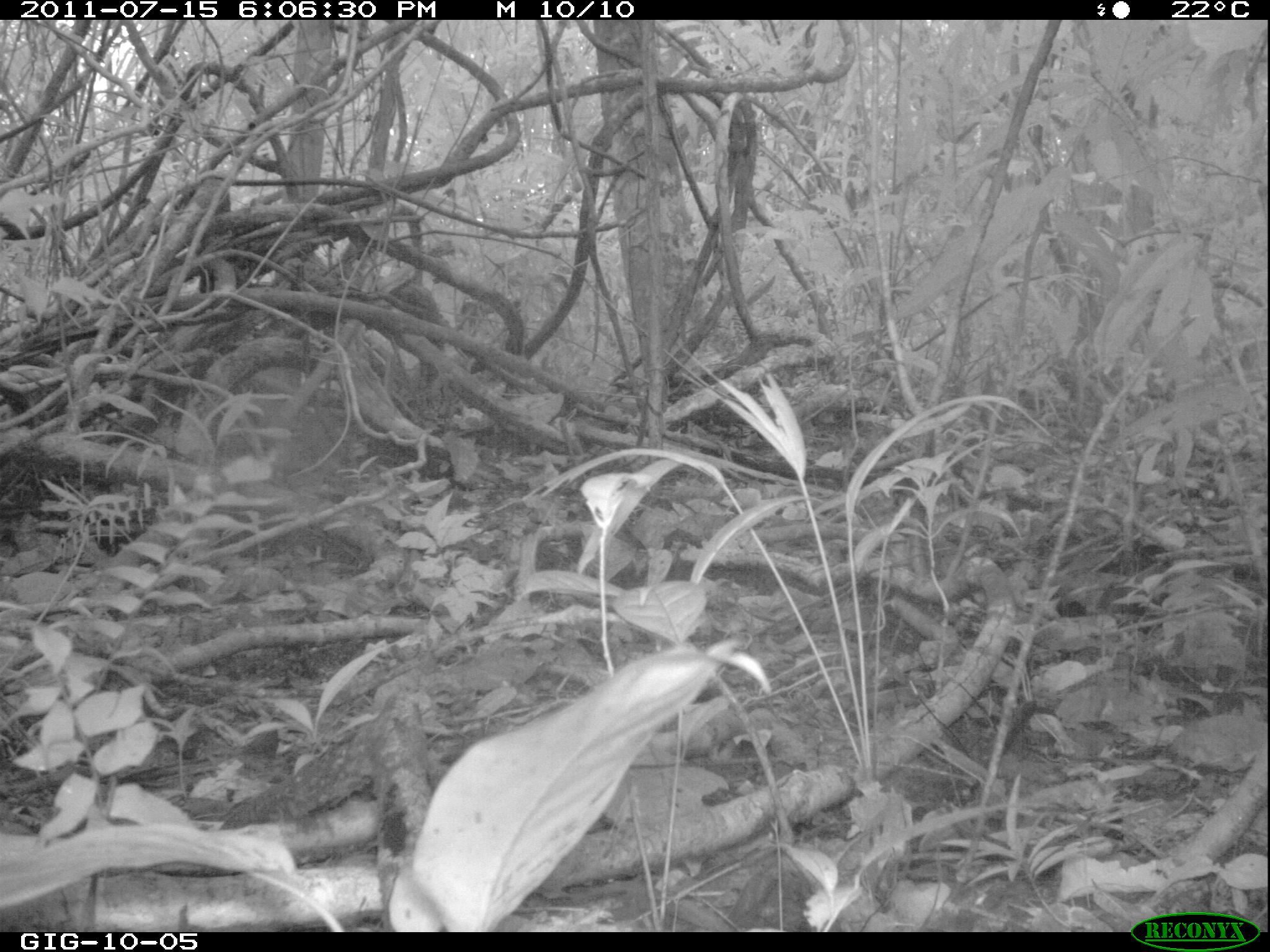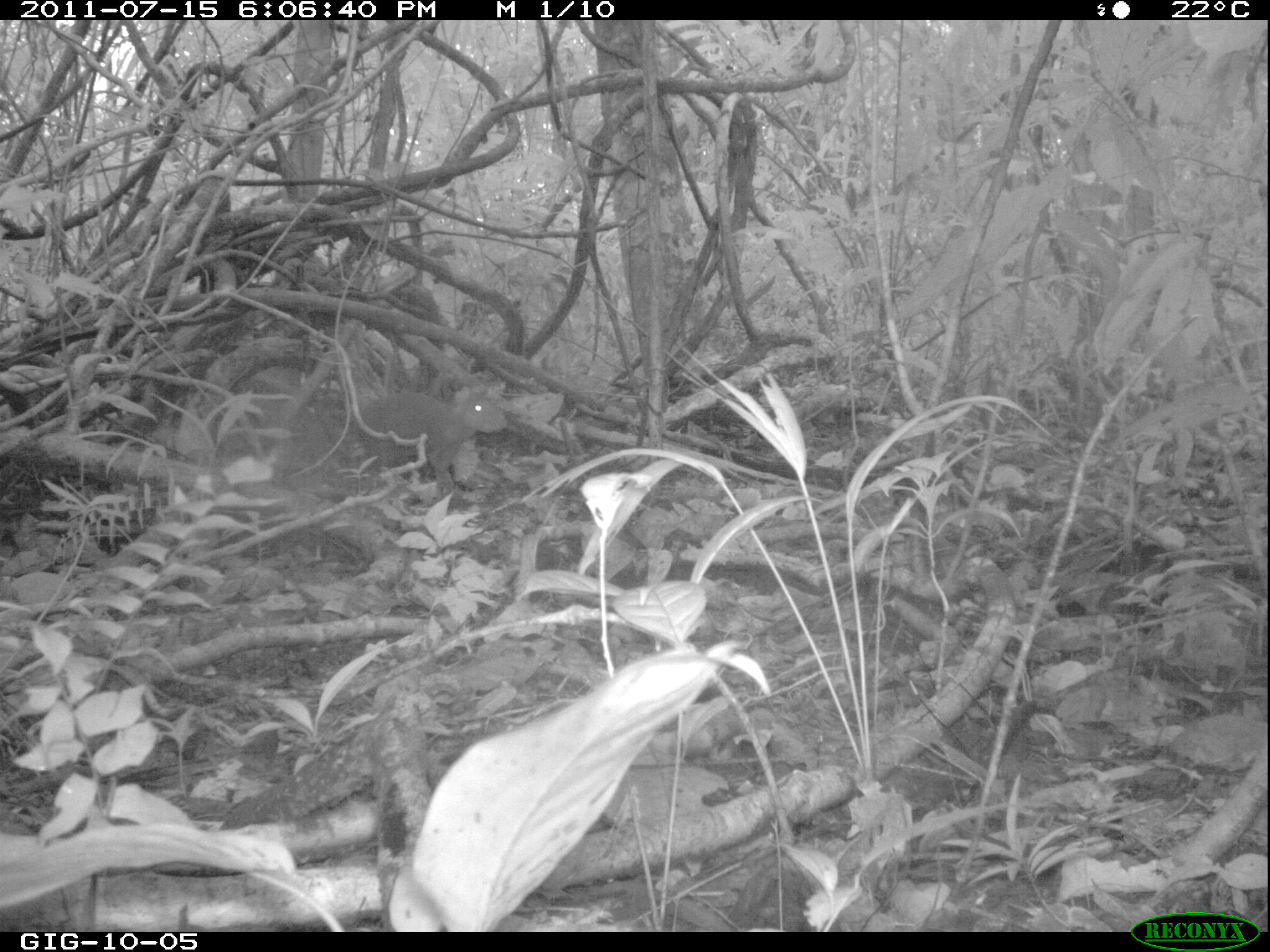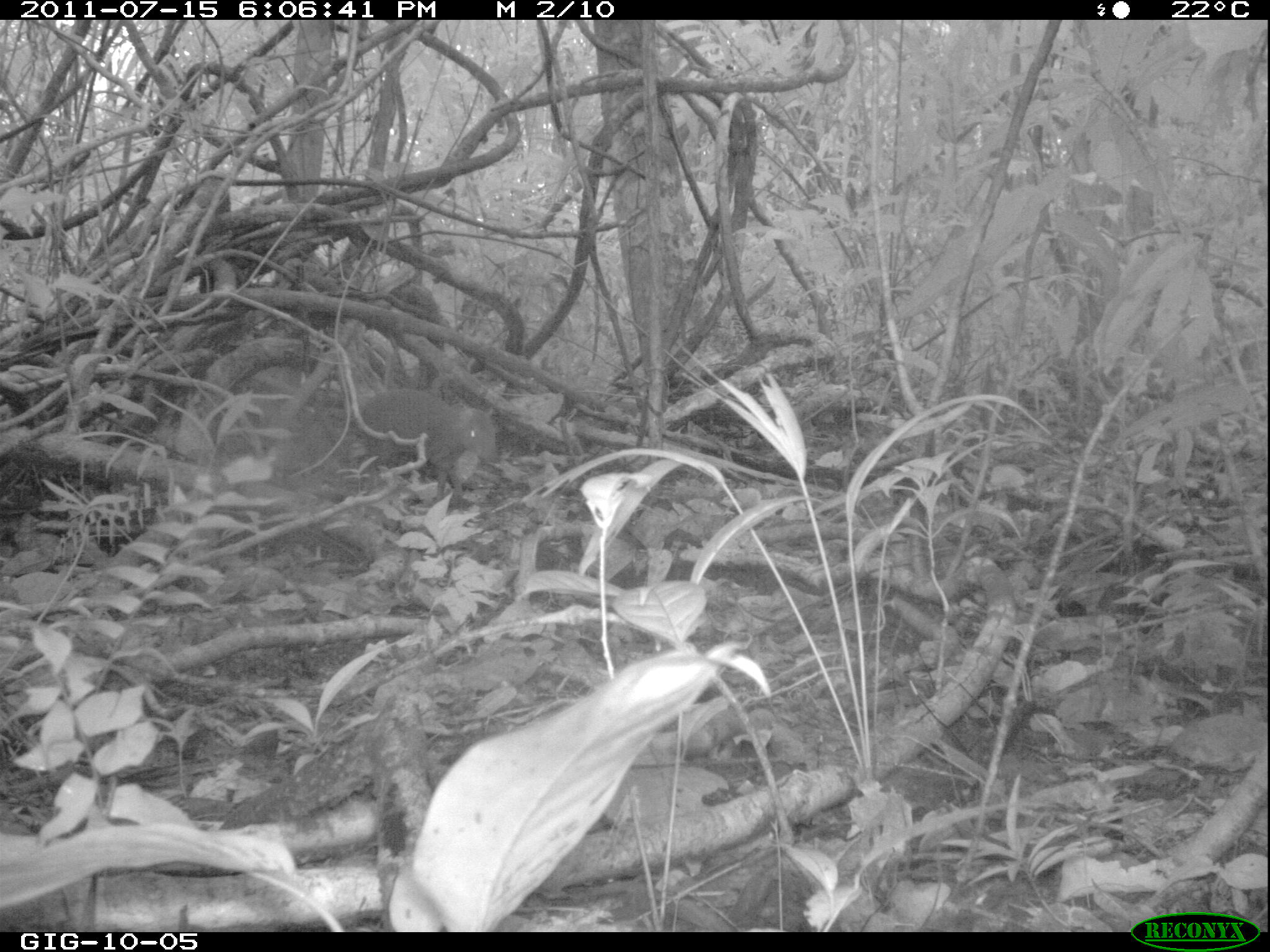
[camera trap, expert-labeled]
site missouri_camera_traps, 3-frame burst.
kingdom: Animalia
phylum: Chordata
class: Mammalia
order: Rodentia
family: Dasyproctidae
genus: Dasyprocta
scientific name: Dasyprocta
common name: agouti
Agouti (Dasyprocta). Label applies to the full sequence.